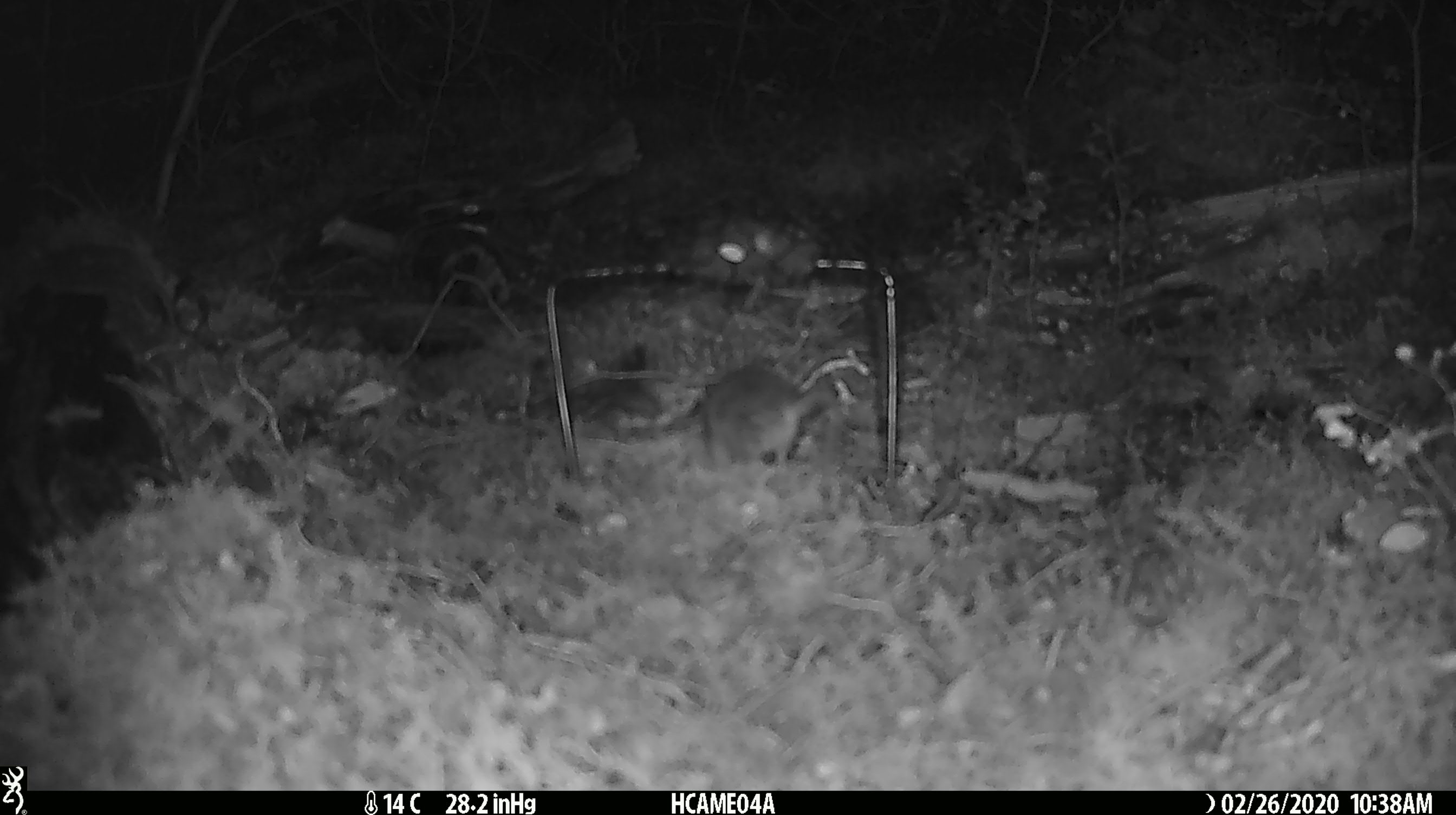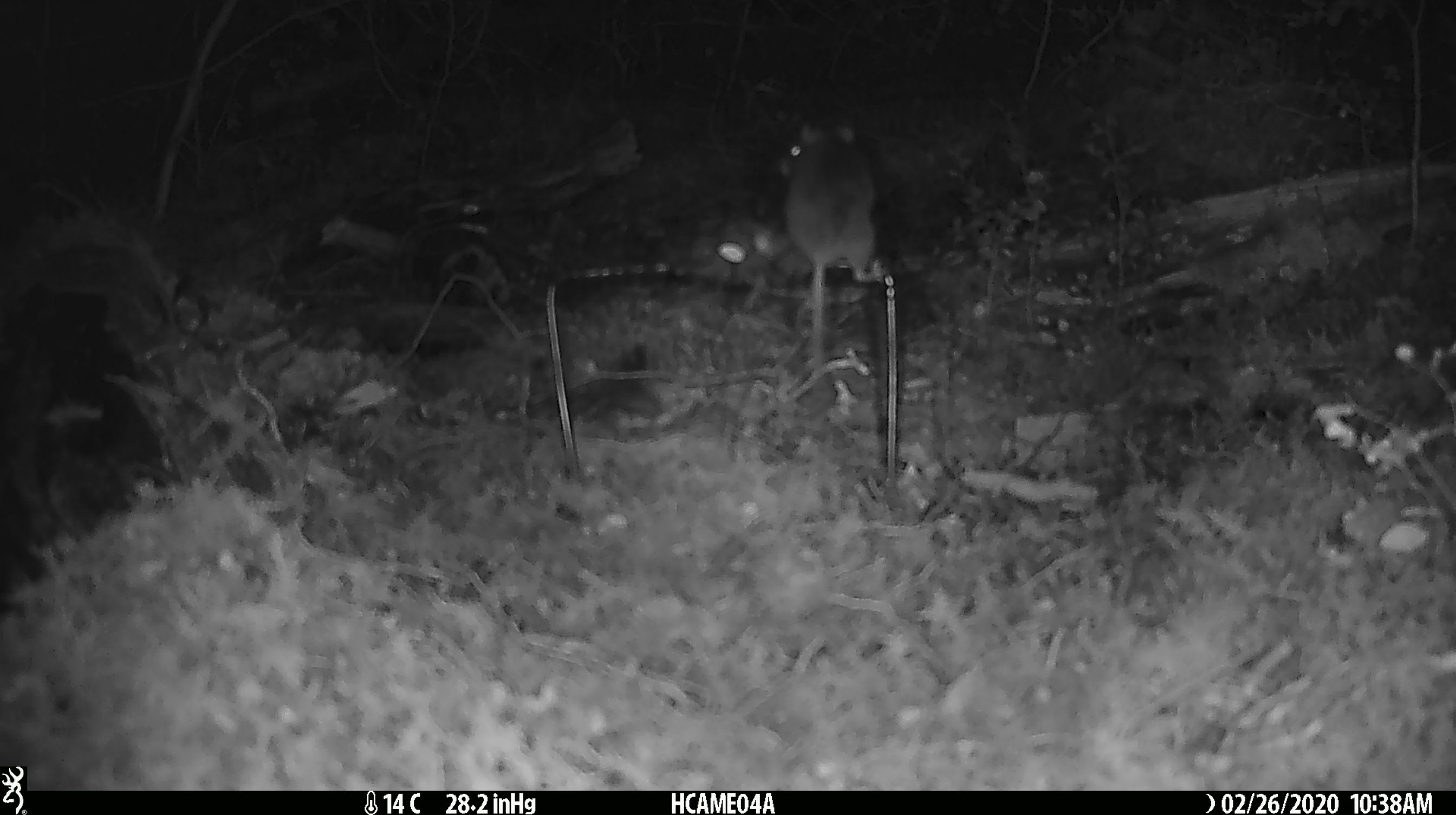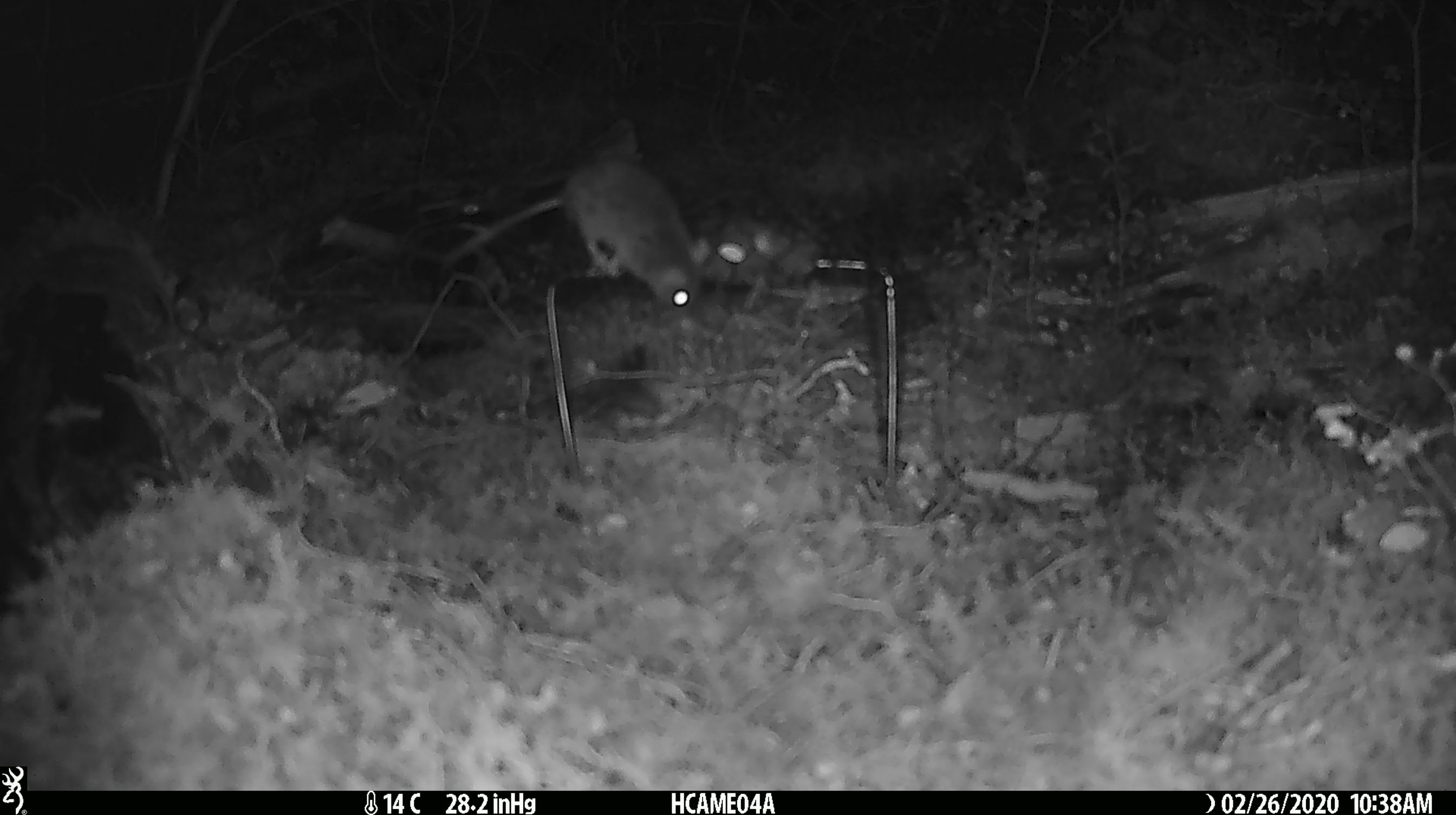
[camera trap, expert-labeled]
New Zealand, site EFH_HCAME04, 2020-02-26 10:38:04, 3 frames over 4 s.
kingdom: Animalia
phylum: Chordata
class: Mammalia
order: Rodentia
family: Muridae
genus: Mus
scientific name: Mus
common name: mouse